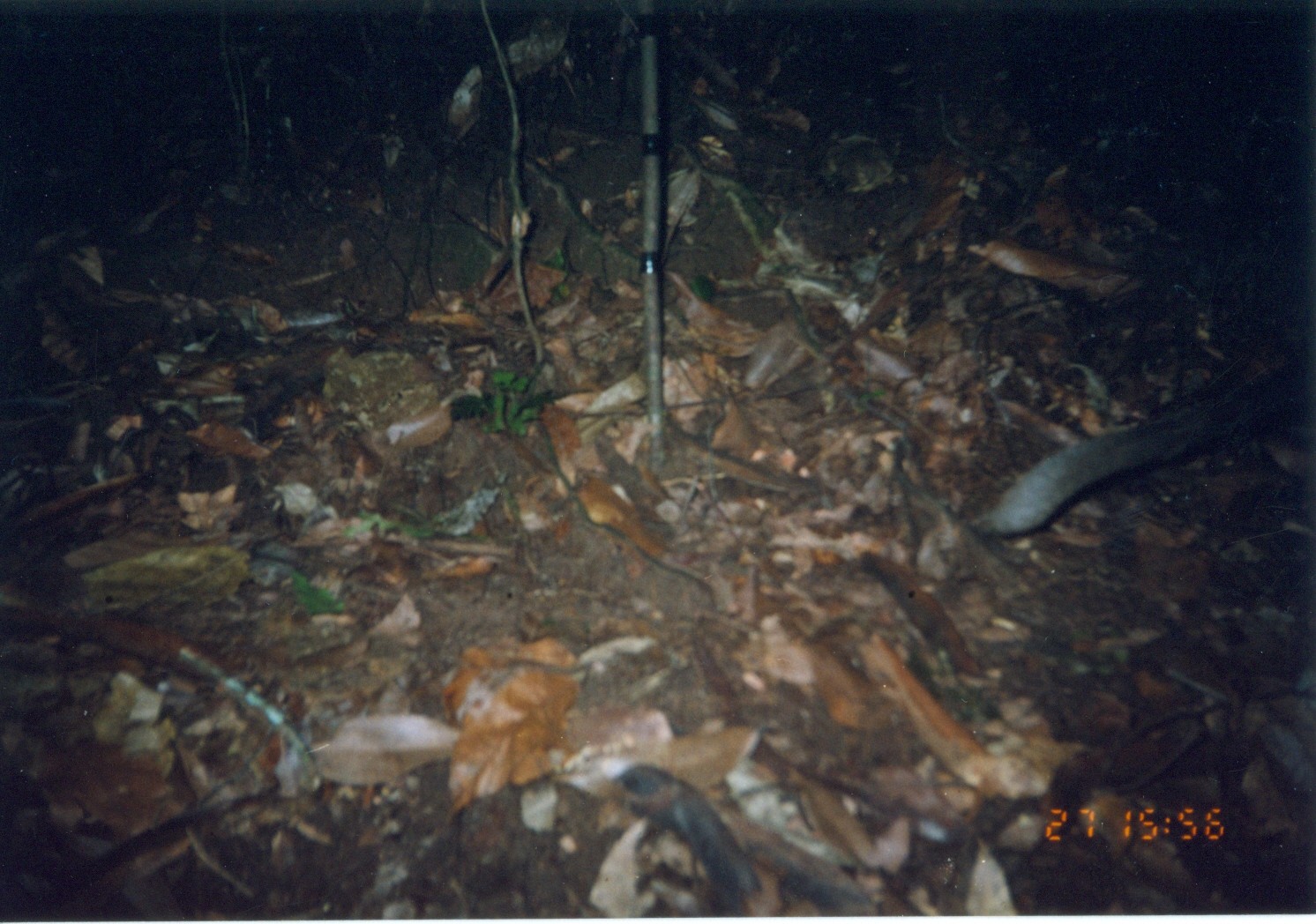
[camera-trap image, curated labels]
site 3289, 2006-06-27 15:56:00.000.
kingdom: Animalia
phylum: Chordata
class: Mammalia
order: Primates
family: Cercopithecidae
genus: Cercocebus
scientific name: Cercocebus sanjei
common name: sanje mangabey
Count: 1.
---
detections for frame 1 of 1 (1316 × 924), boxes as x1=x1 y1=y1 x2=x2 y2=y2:
cercocebus sanjei: x1=965 y1=348 x2=1315 y2=543